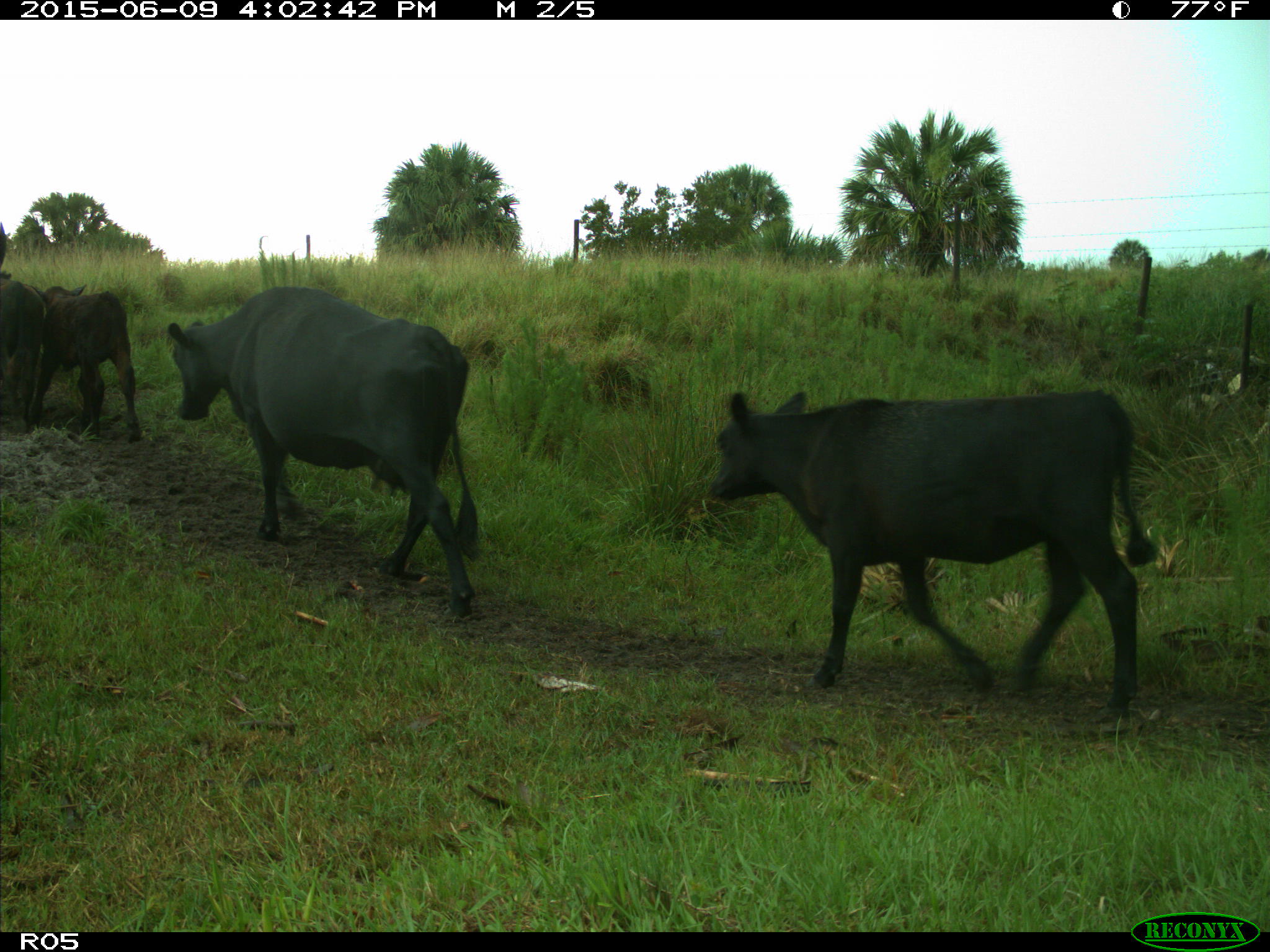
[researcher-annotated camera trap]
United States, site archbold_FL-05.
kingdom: Animalia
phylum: Chordata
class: Mammalia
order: Artiodactyla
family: Bovidae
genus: Bos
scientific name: Bos taurus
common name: domestic cow